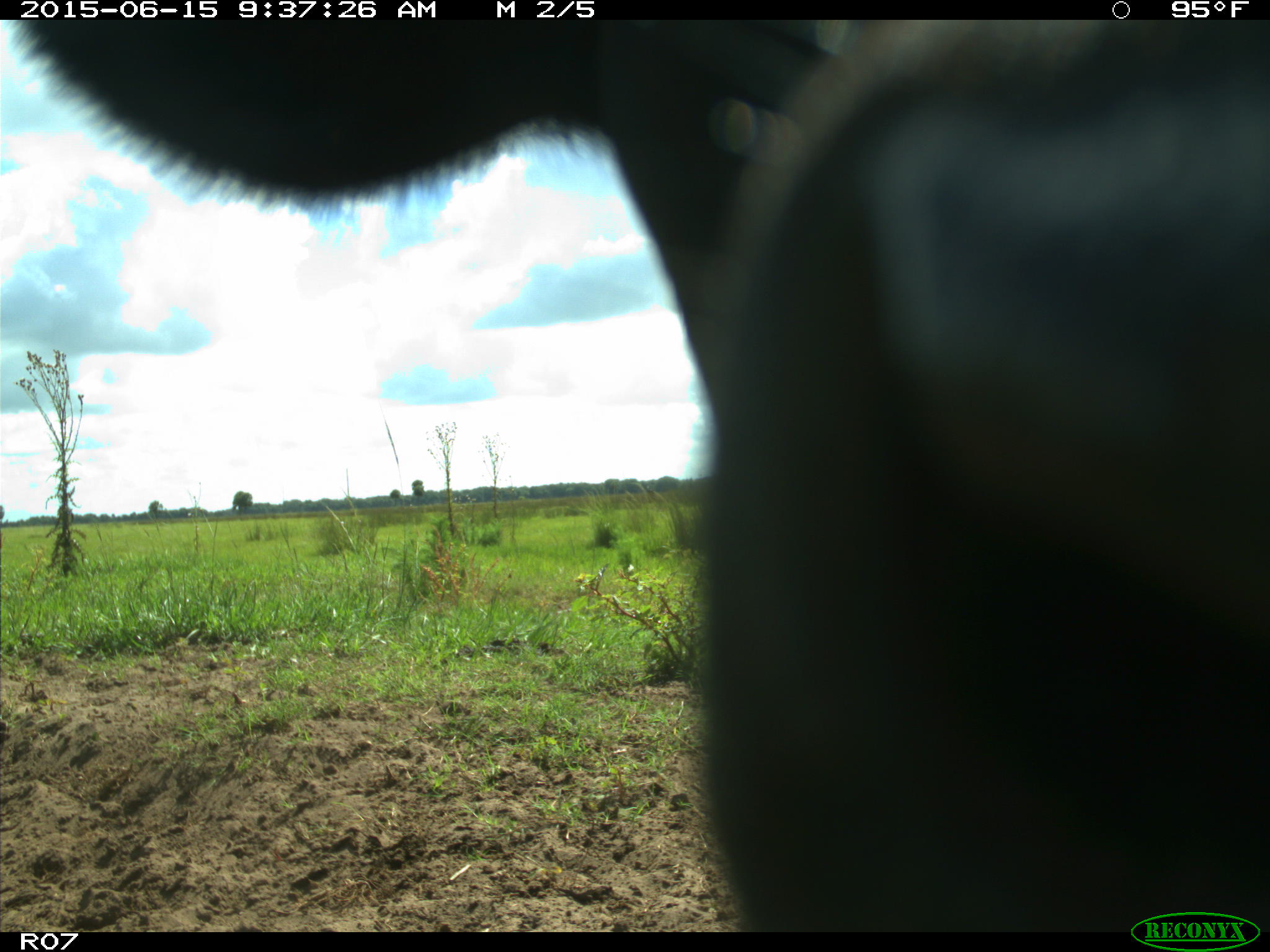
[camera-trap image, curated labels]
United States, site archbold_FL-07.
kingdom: Animalia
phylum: Chordata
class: Mammalia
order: Artiodactyla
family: Bovidae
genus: Bos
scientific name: Bos taurus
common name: domestic cow